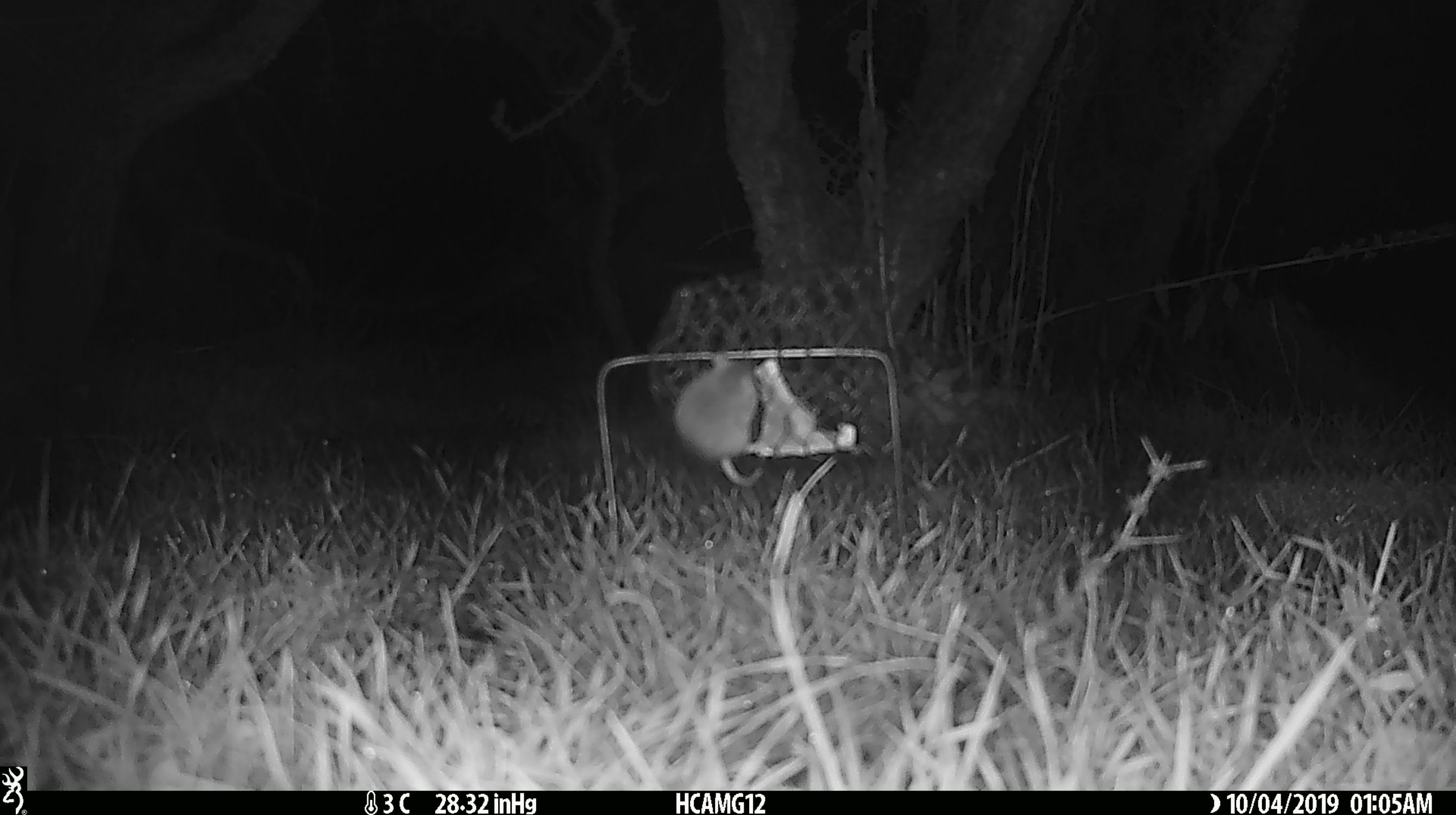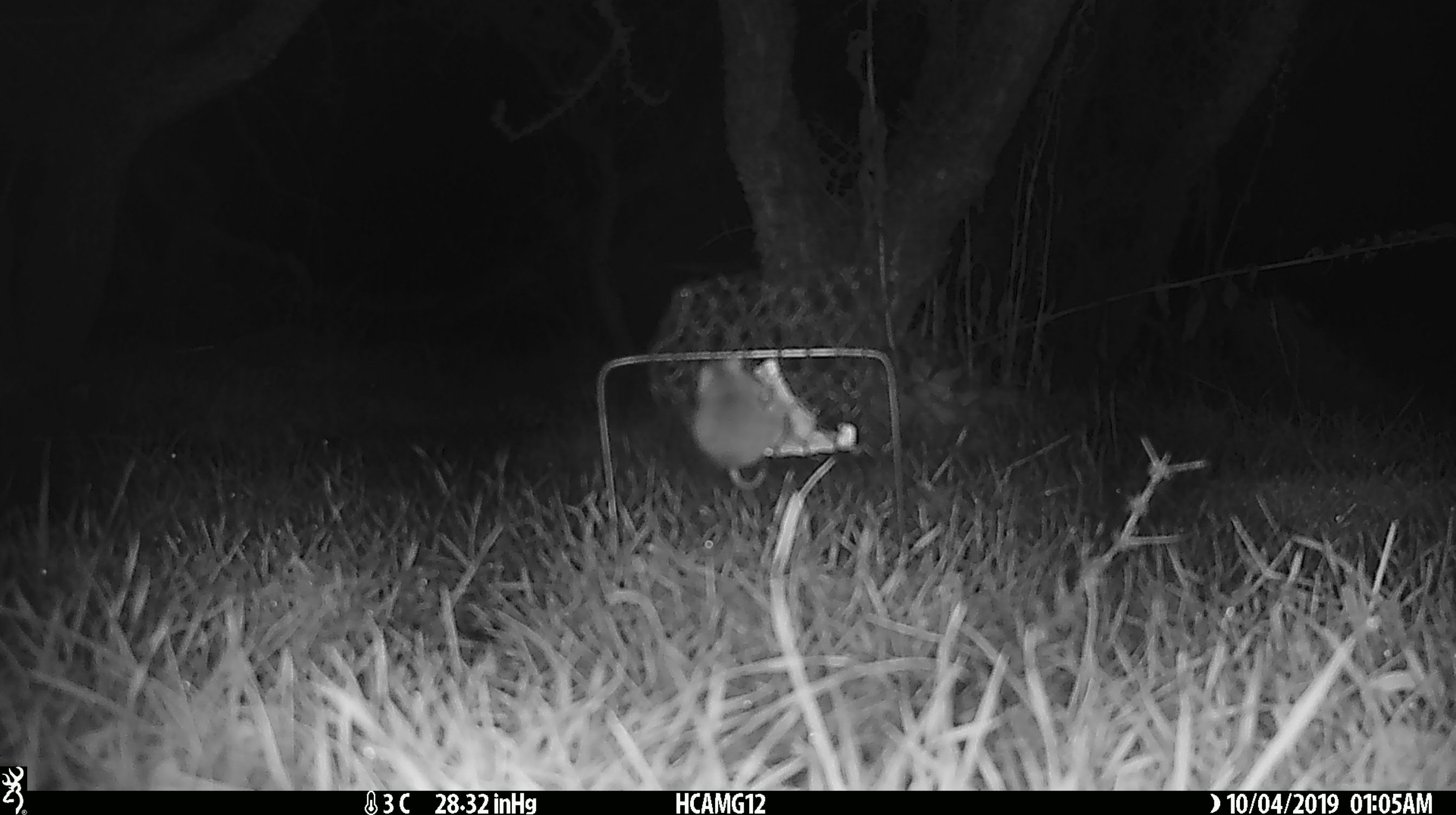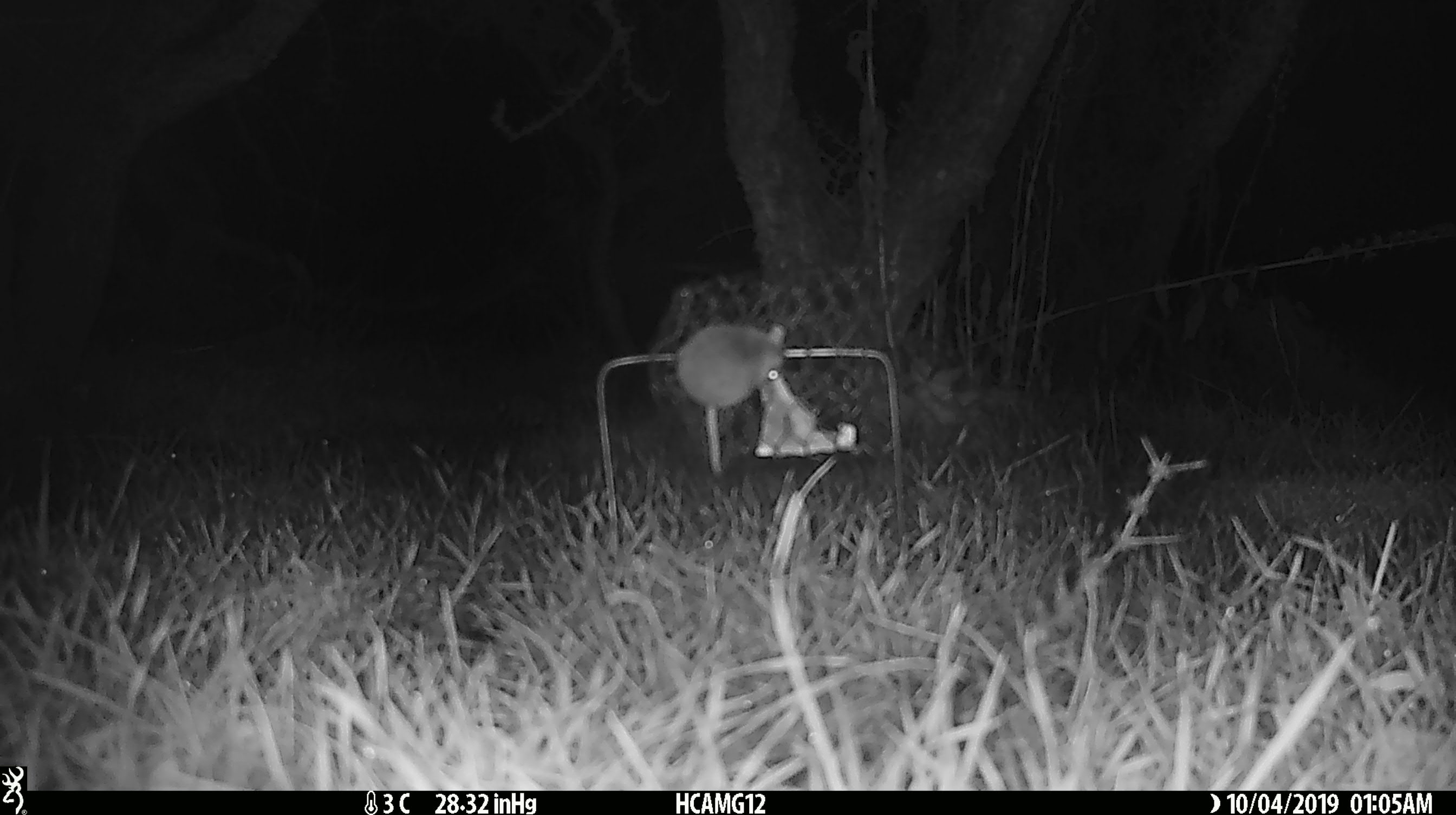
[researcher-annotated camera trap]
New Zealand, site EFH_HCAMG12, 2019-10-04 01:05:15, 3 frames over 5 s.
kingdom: Animalia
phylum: Chordata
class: Mammalia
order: Rodentia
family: Muridae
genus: Mus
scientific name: Mus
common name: mouse